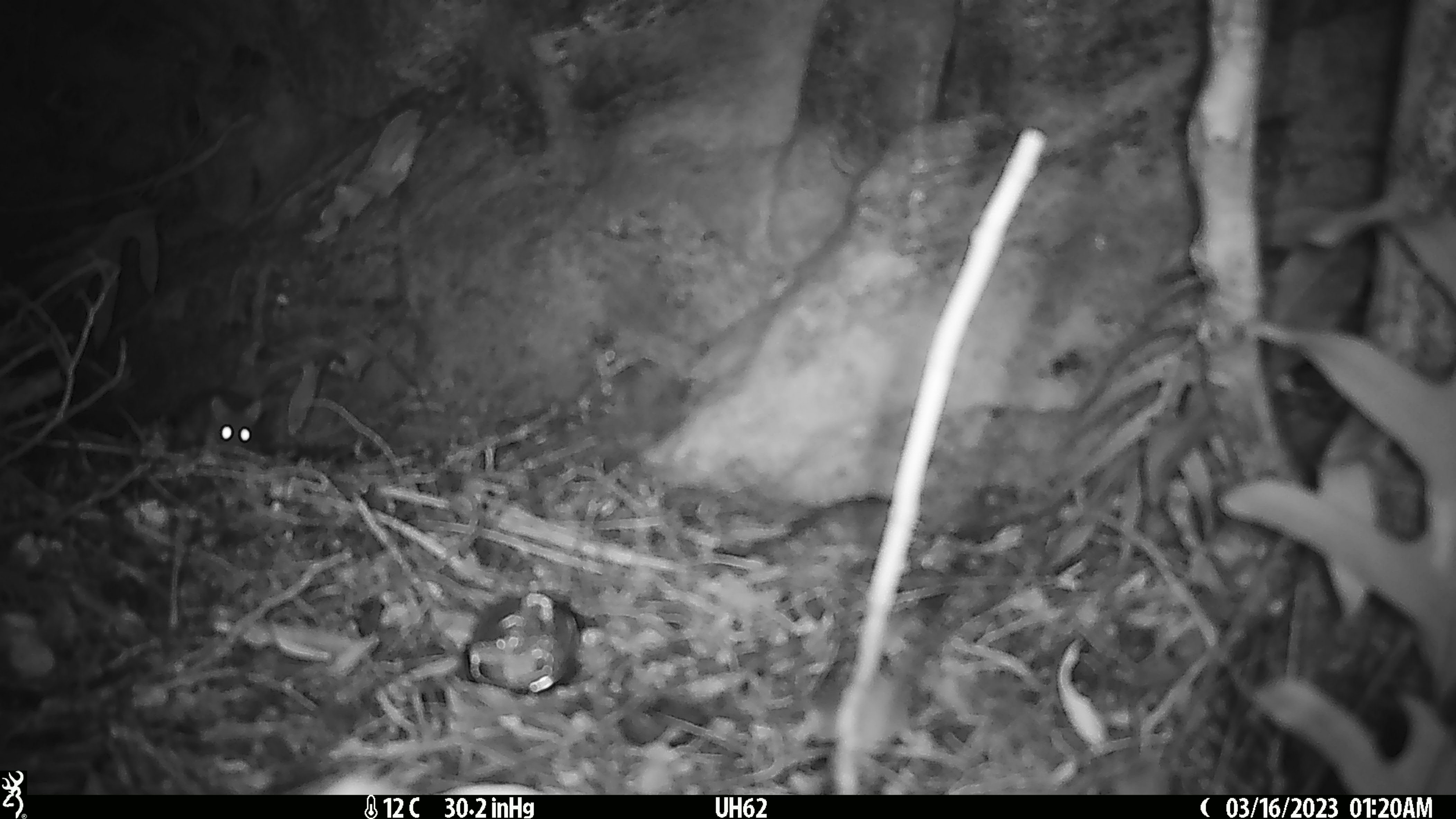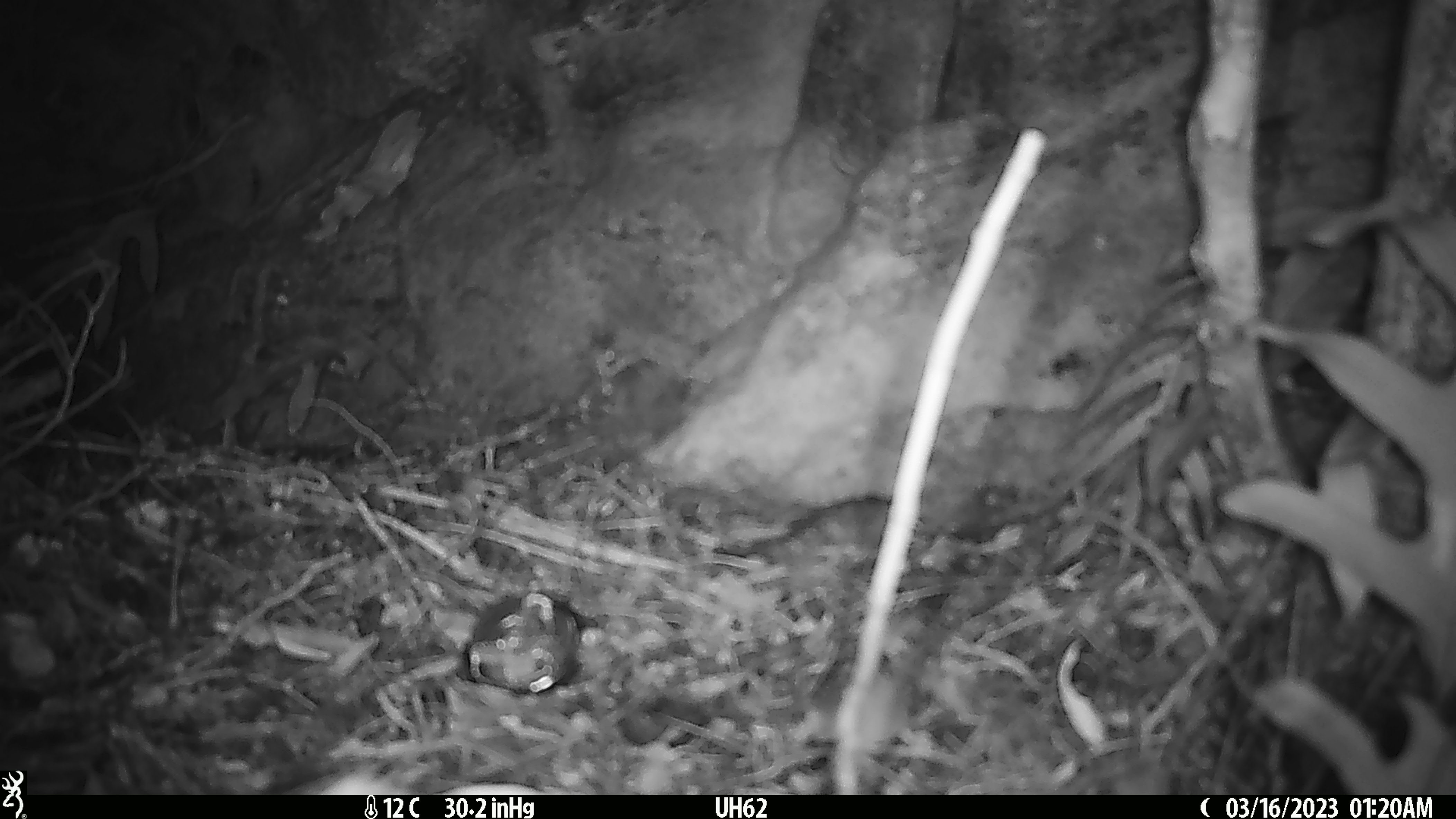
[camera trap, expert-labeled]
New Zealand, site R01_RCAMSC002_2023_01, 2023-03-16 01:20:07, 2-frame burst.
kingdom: Animalia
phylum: Chordata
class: Mammalia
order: Rodentia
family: Muridae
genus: Mus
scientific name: Mus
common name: mouse